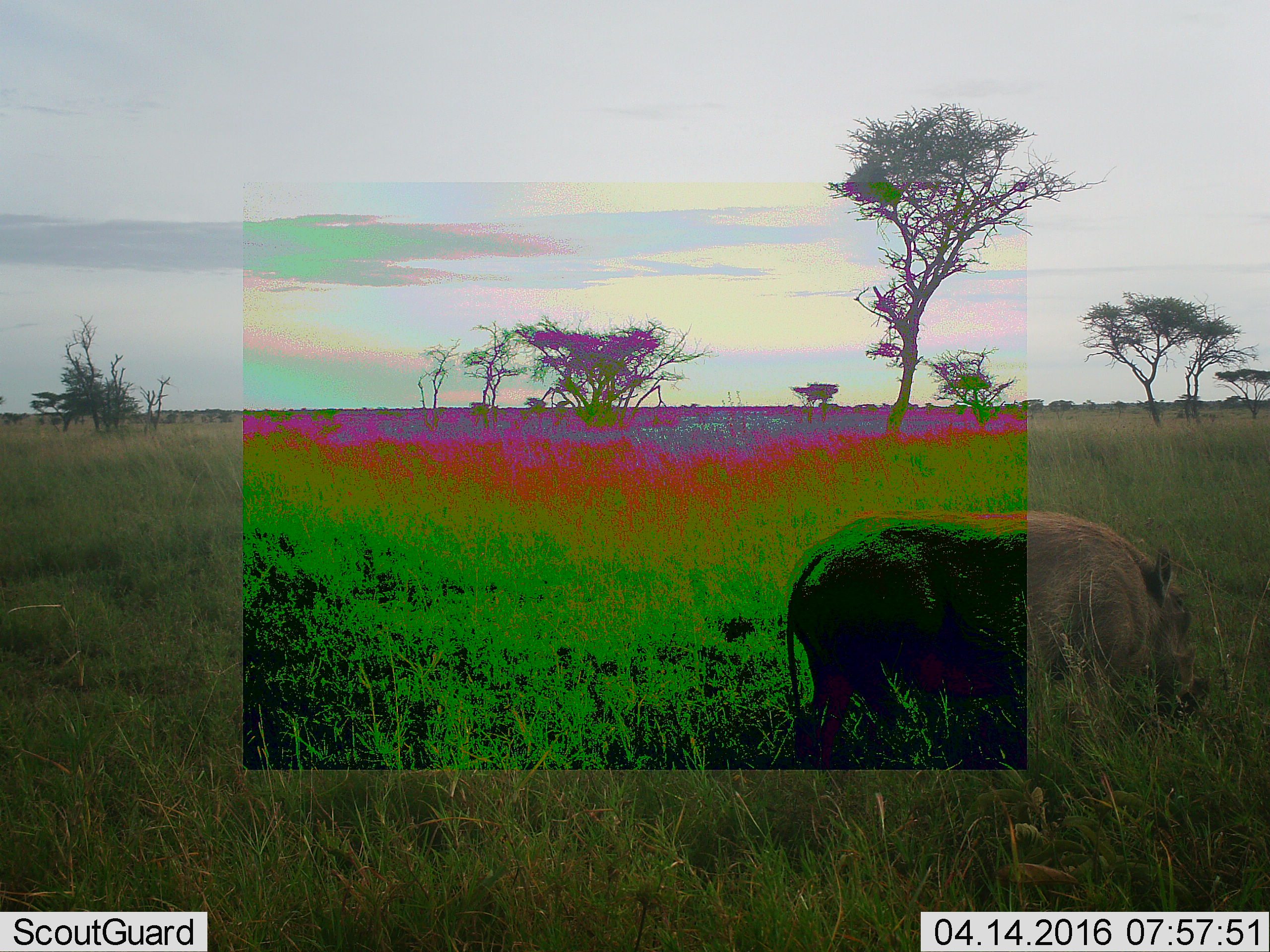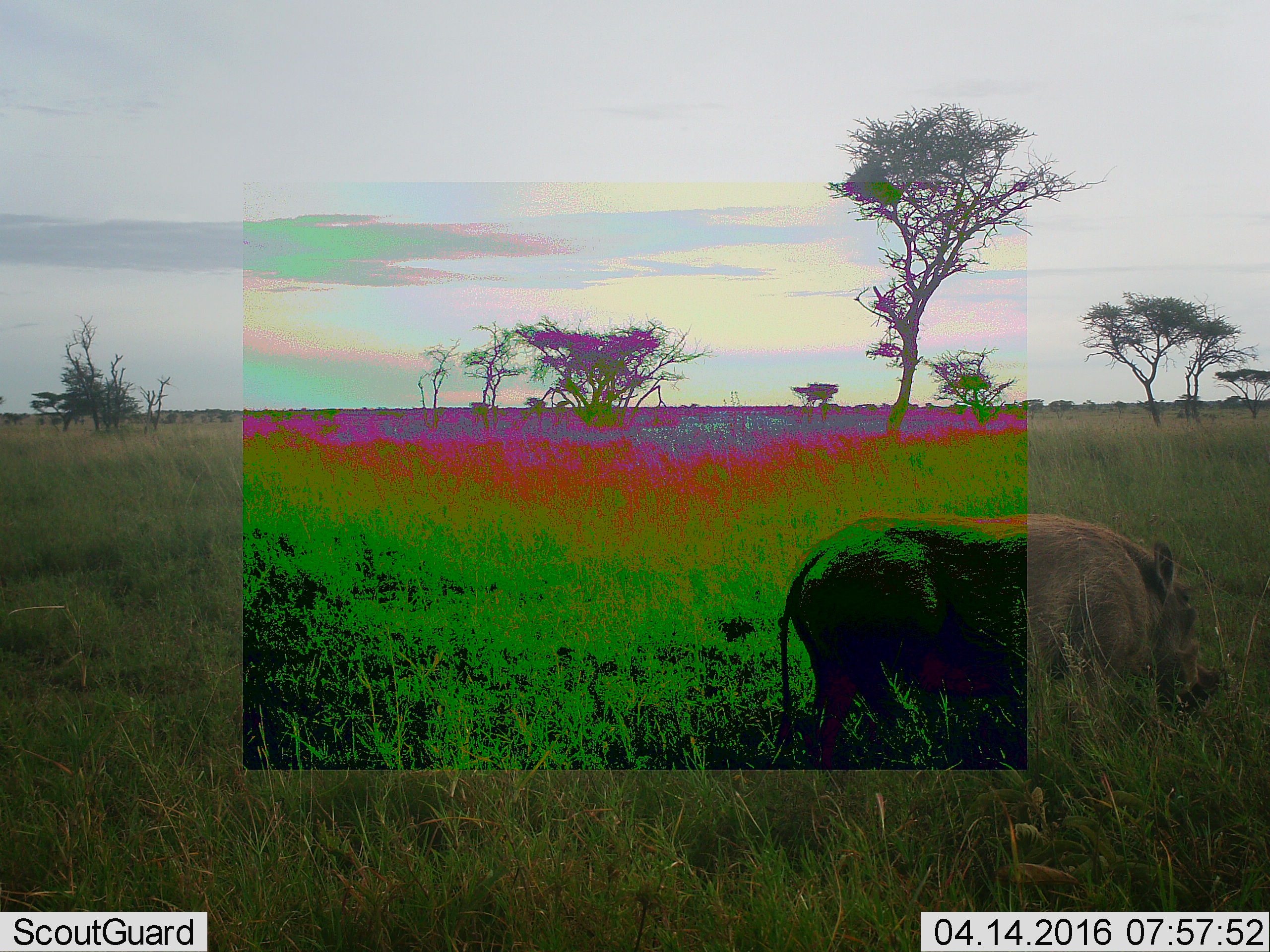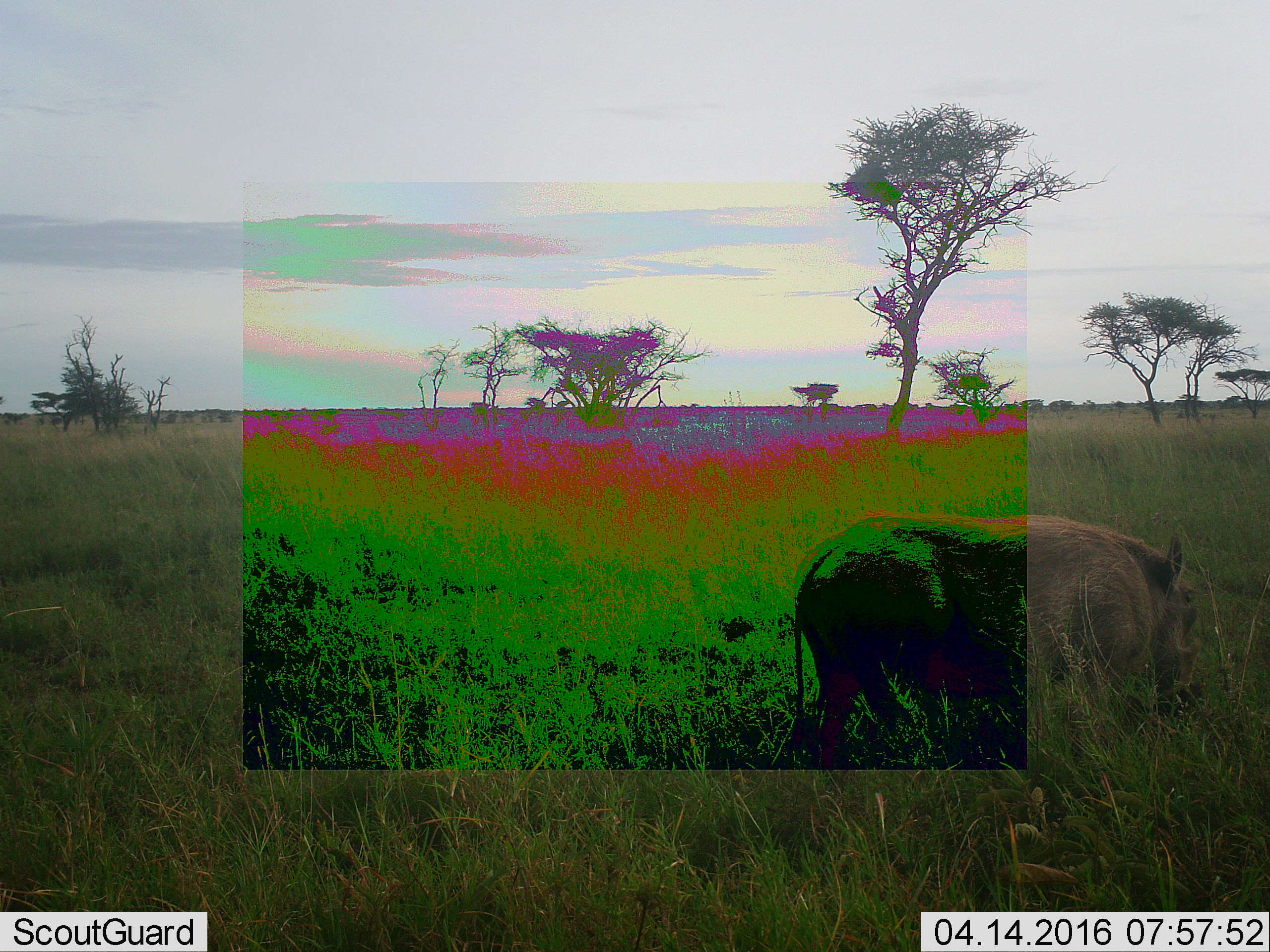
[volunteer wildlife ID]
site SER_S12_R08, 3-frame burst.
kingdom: Animalia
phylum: Chordata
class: Mammalia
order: Artiodactyla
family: Suidae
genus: Phacochoerus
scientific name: Phacochoerus africanus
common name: warthog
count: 1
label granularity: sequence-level